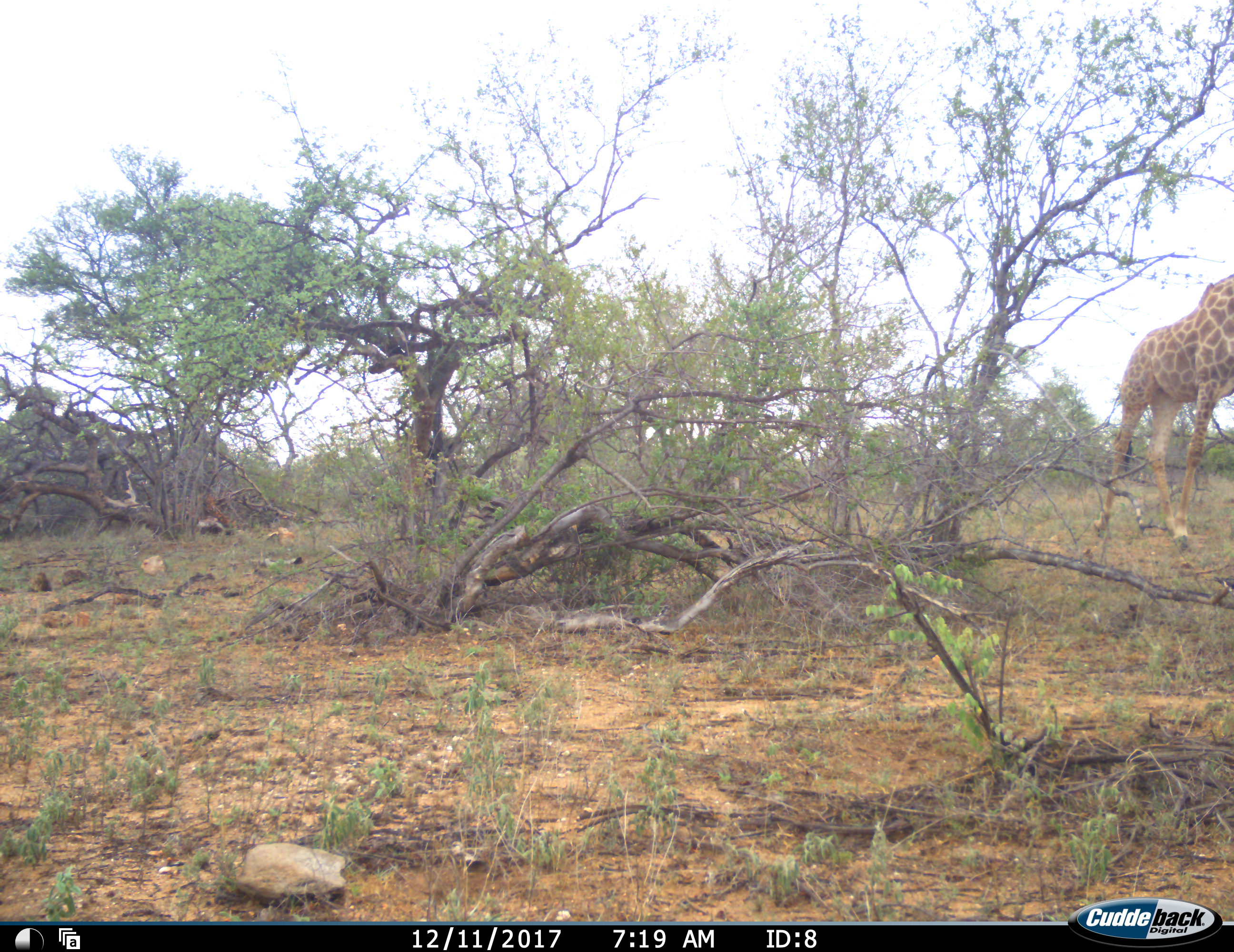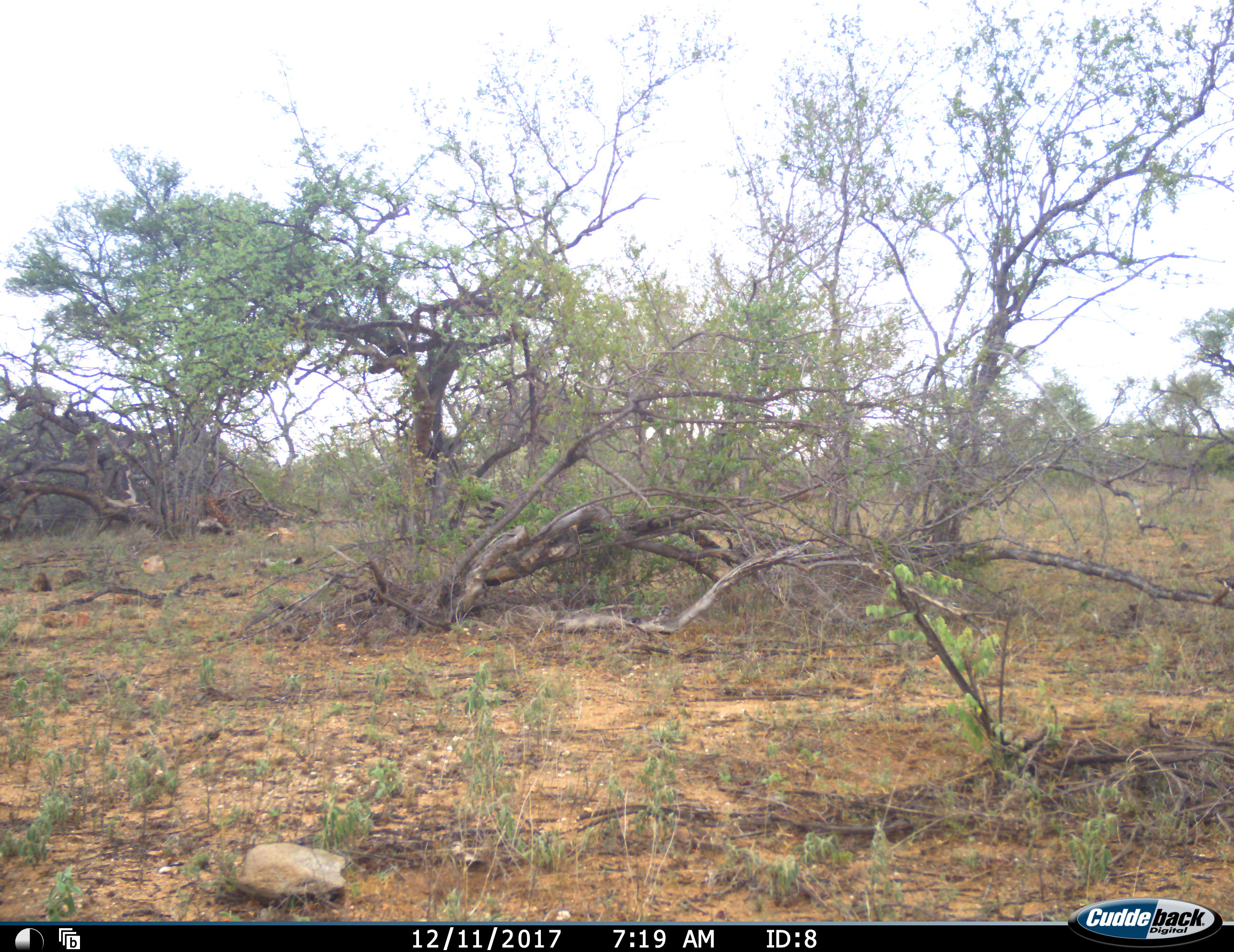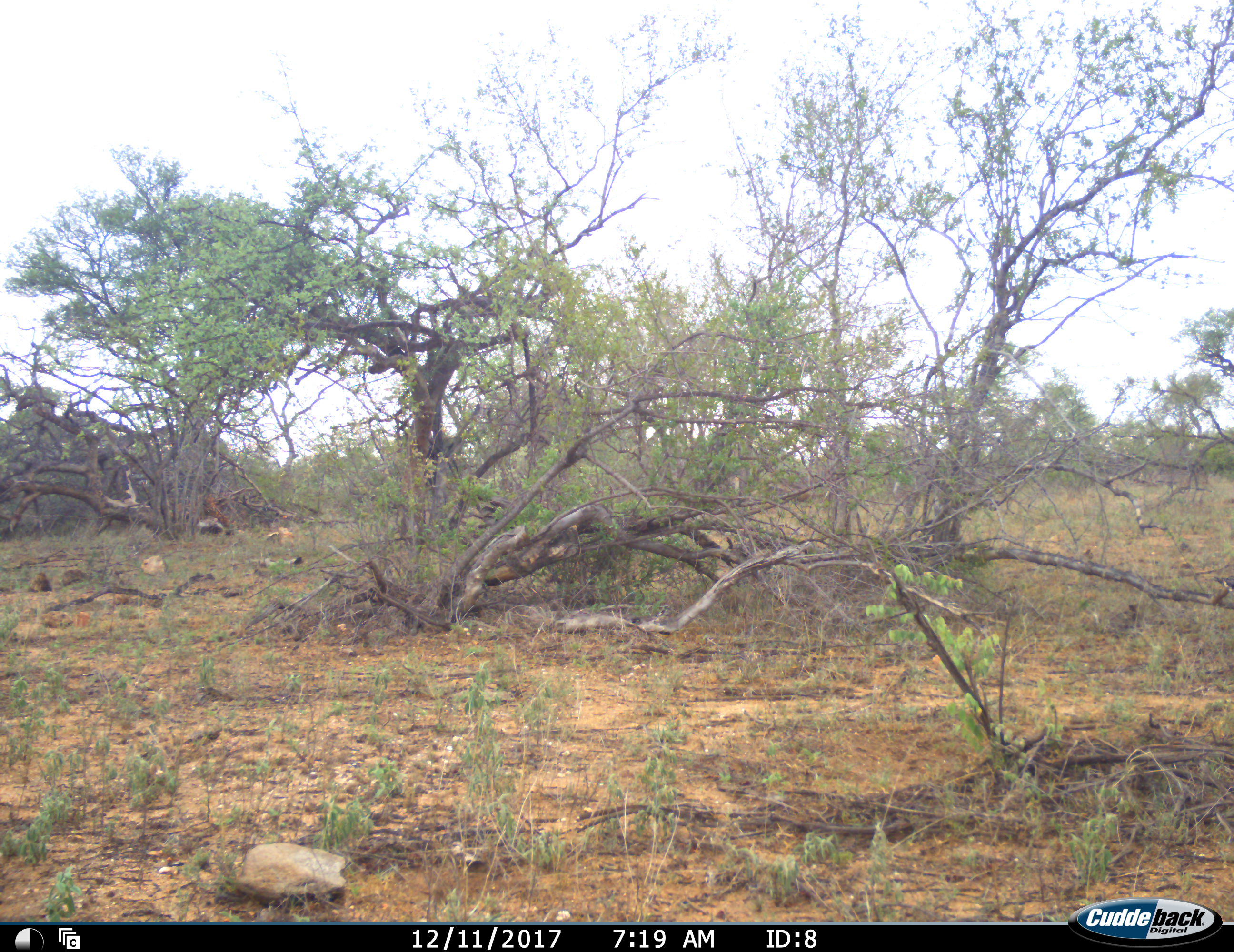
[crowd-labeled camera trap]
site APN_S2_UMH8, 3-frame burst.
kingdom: Animalia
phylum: Chordata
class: Mammalia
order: Artiodactyla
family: Giraffidae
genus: Giraffa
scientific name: Giraffa camelopardalis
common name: giraffe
Giraffe (Giraffa camelopardalis), count 1. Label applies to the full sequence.